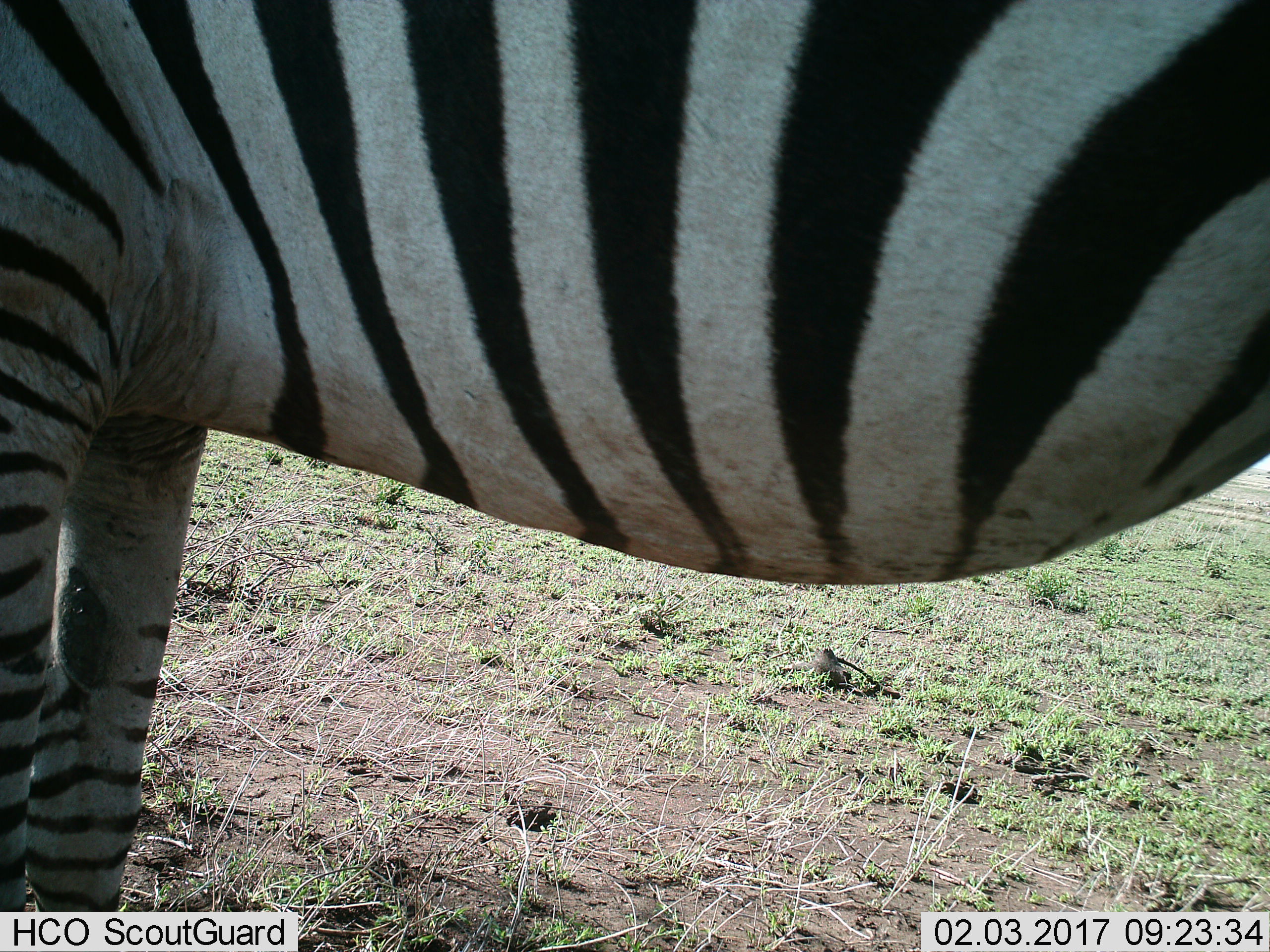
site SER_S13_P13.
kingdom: Animalia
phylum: Chordata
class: Mammalia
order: Perissodactyla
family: Equidae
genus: Equus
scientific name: Equus quagga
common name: plains zebra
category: zebraplains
Zebraplains (plains zebra) (Equus quagga), count 1. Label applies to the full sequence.